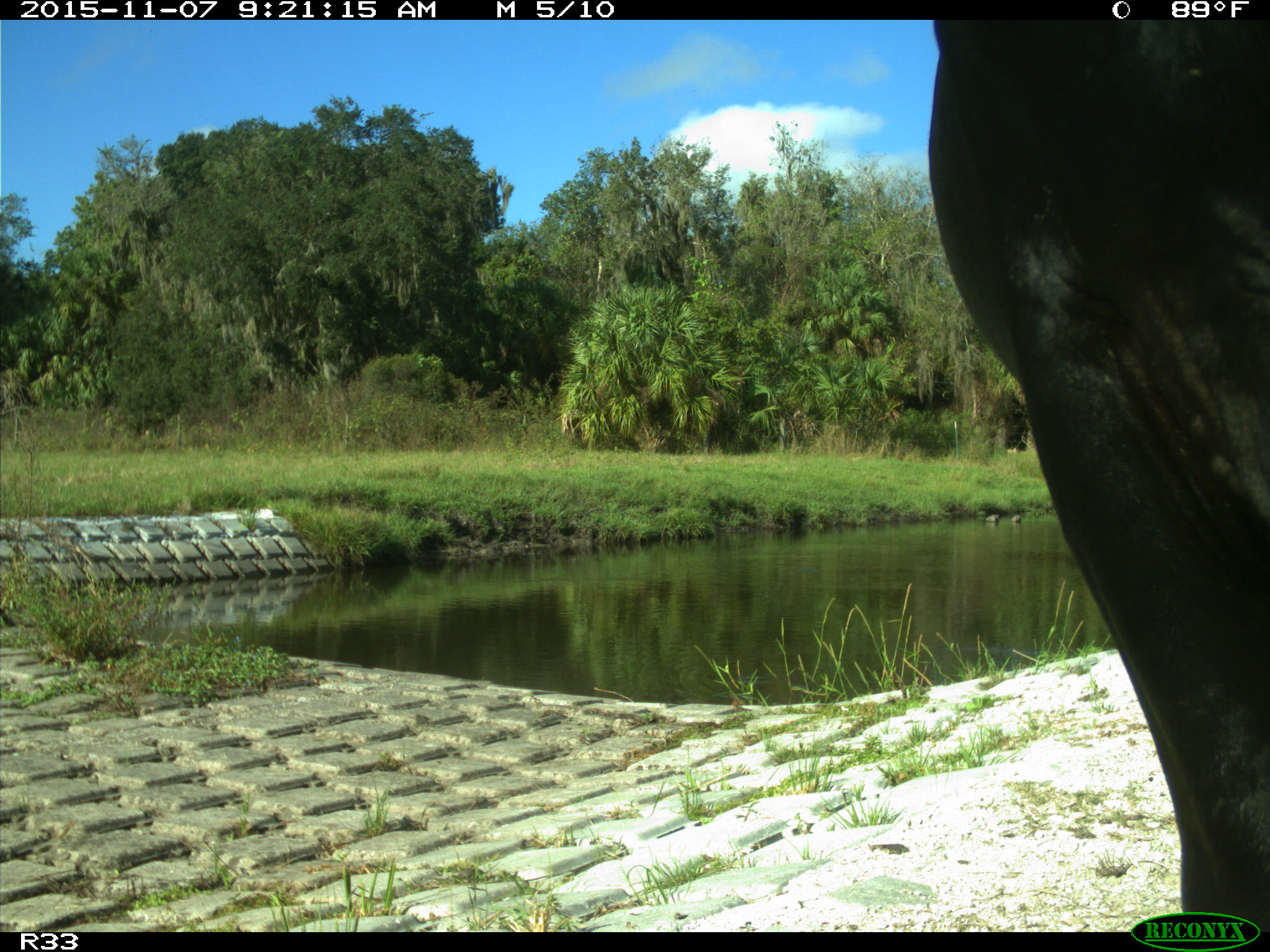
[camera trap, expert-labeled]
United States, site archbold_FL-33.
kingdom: Animalia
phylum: Chordata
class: Mammalia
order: Artiodactyla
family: Bovidae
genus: Bos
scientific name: Bos taurus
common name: domestic cow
Bos taurus (domestic cow).